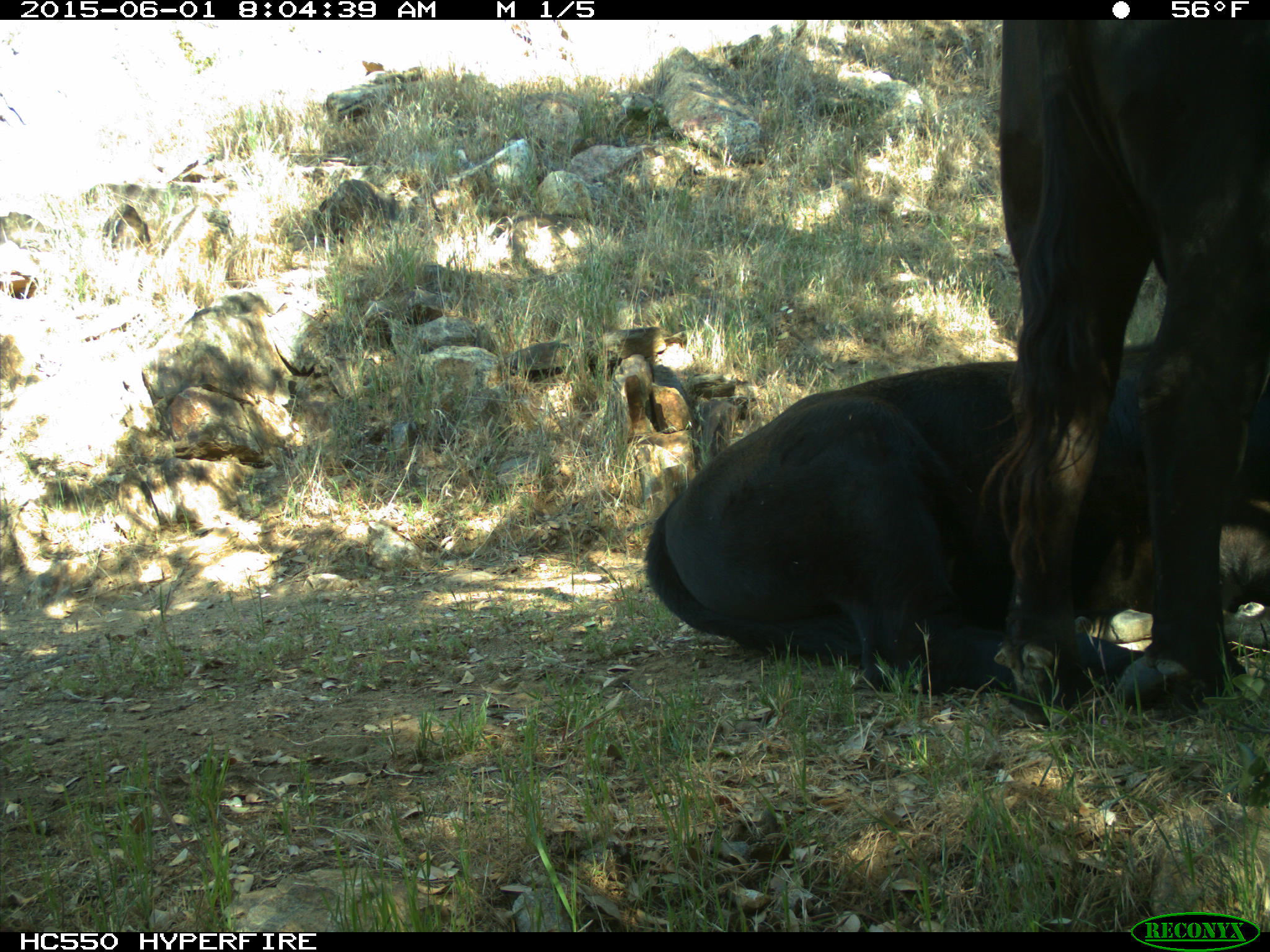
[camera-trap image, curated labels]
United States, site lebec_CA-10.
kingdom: Animalia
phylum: Chordata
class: Mammalia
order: Artiodactyla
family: Bovidae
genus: Bos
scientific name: Bos taurus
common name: domestic cow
Bos taurus (domestic cow).